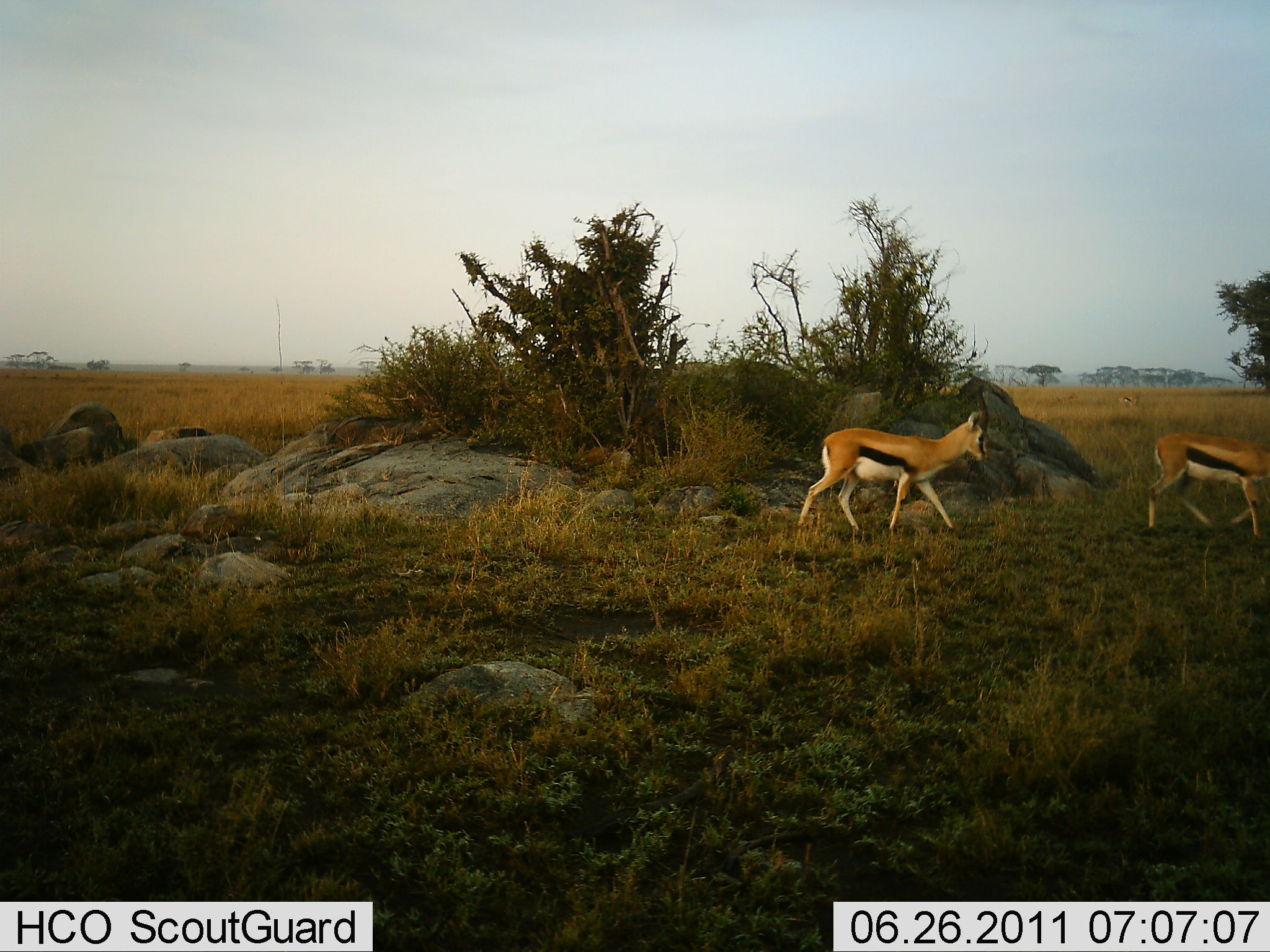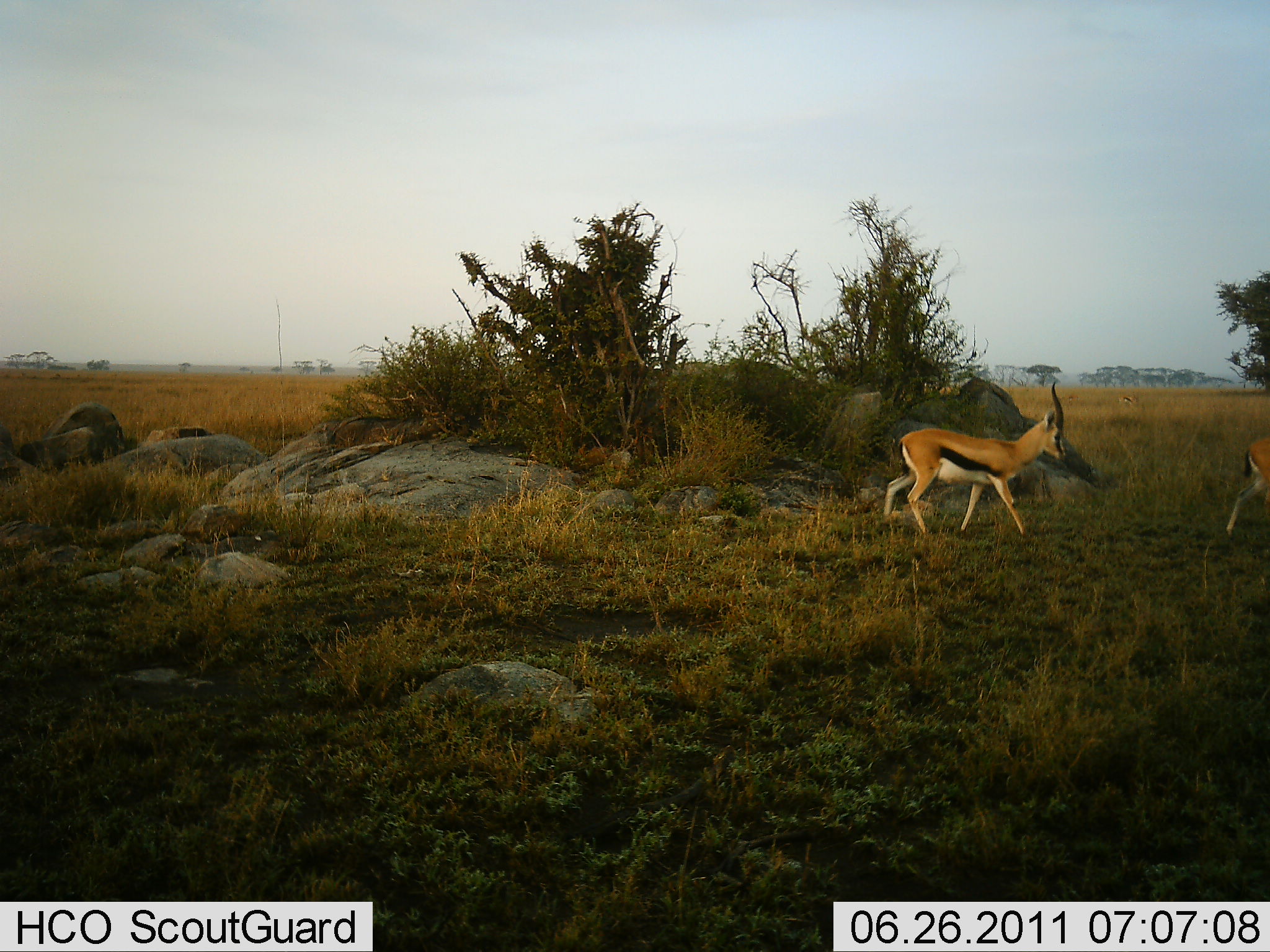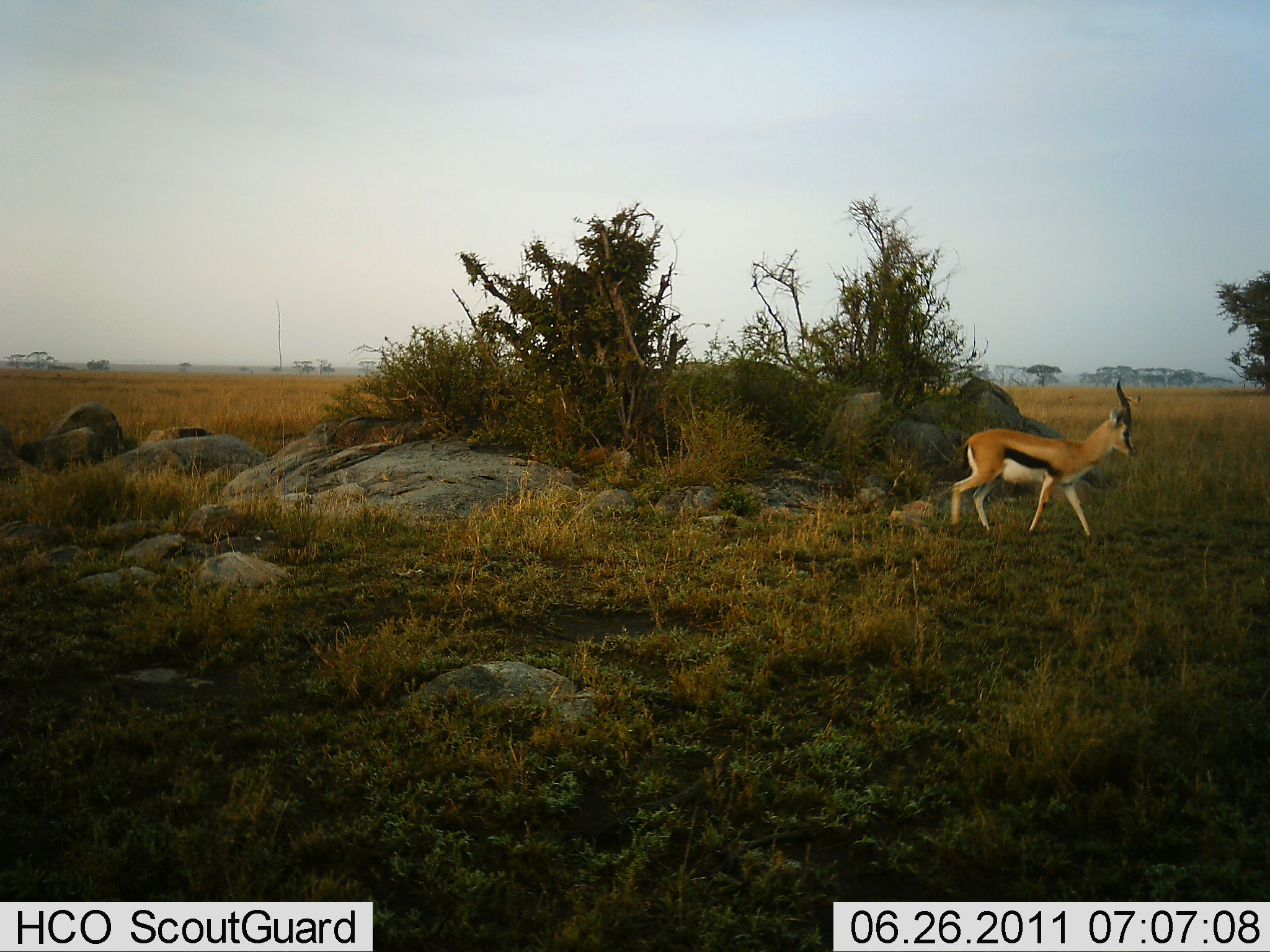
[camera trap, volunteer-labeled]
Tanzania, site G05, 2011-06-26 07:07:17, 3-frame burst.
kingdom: Animalia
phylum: Chordata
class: Mammalia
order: Artiodactyla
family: Bovidae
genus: Eudorcas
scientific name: Eudorcas thomsonii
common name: thomson's gazelle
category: gazellethomsons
Gazellethomsons (thomson's gazelle) (Eudorcas thomsonii), count 2. Behavior (volunteer vote fractions): standing 0%, resting 0%, moving 100%, interacting 0%. Young present (vote fraction): 0%. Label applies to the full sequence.